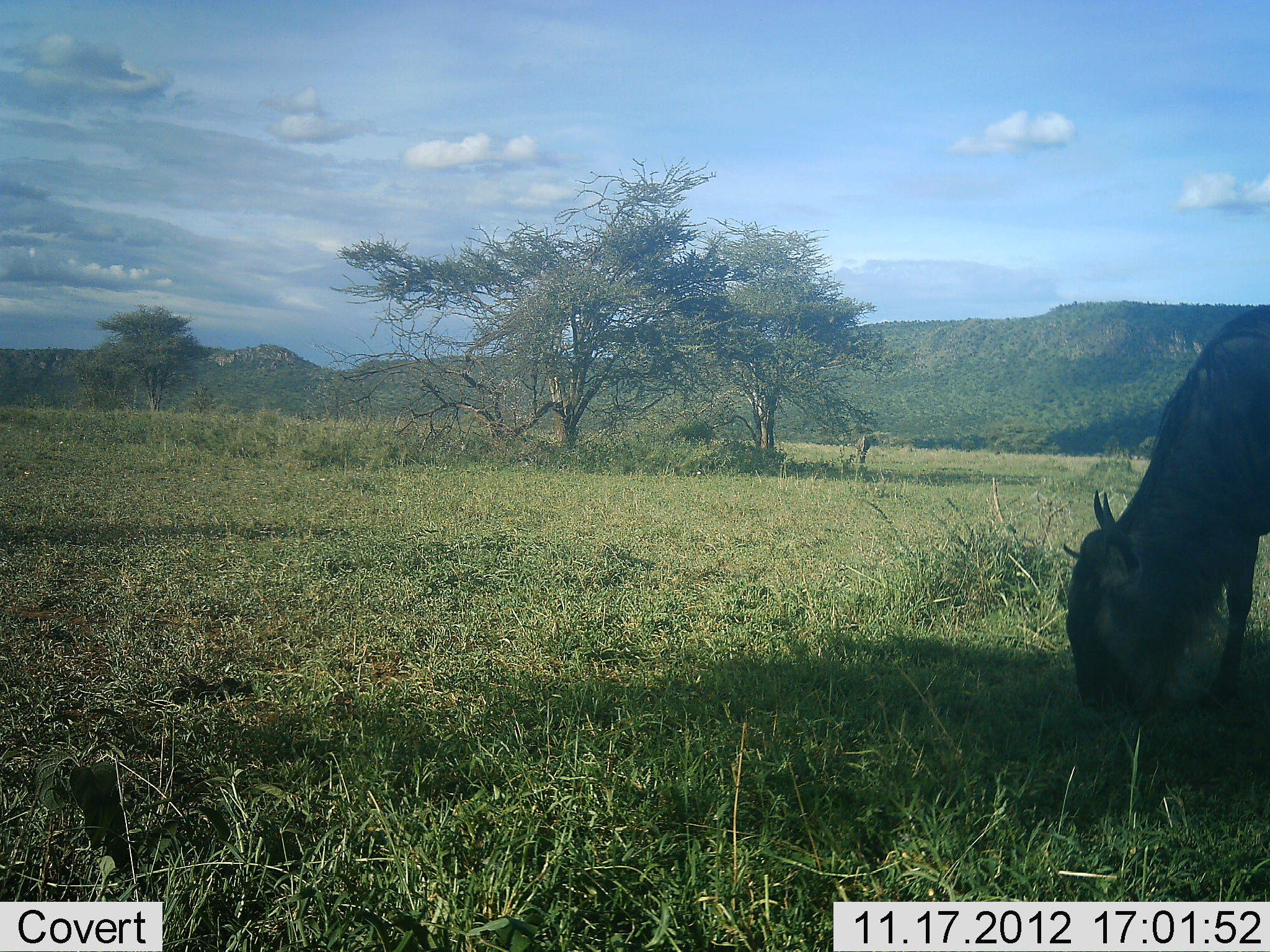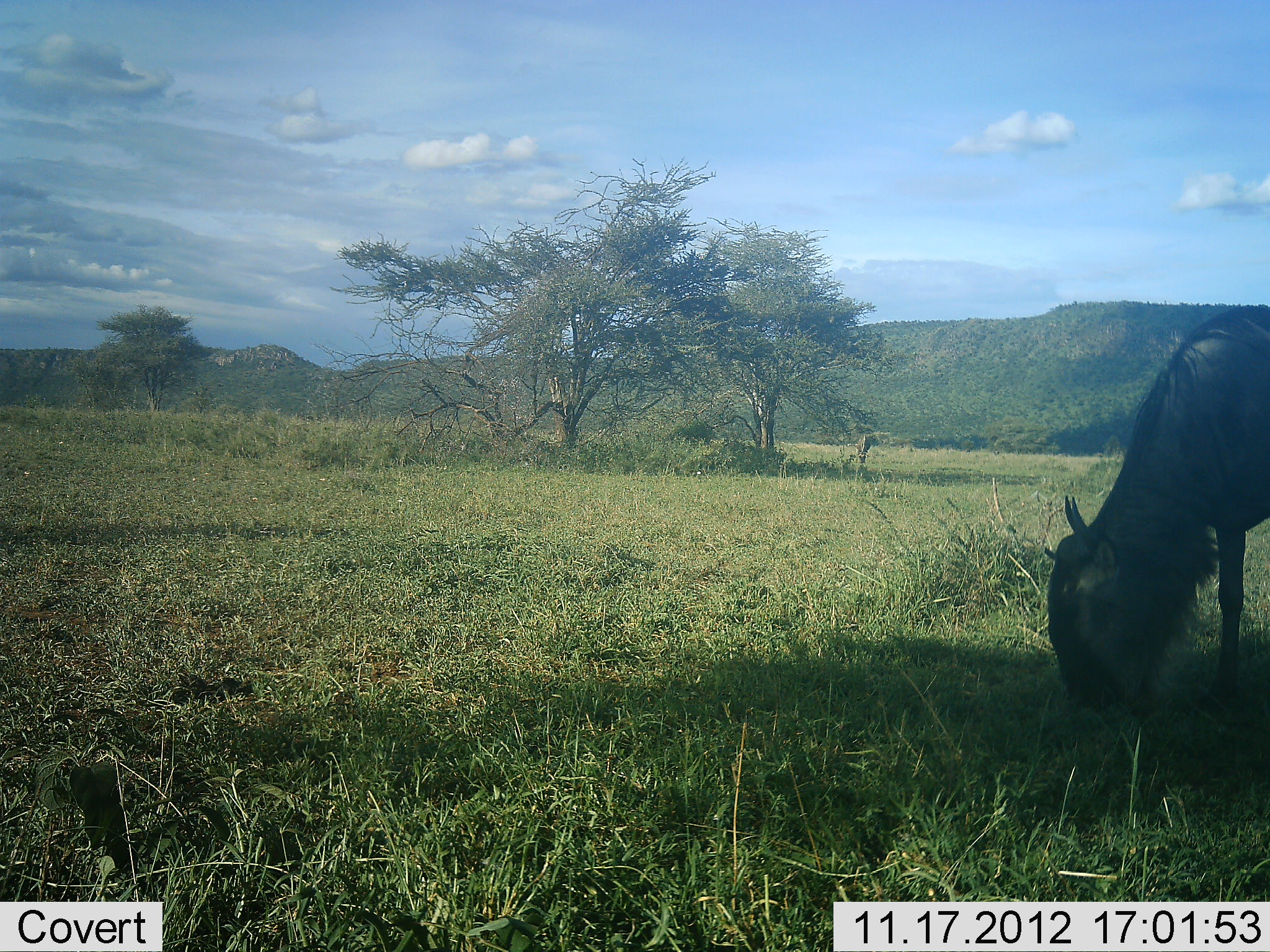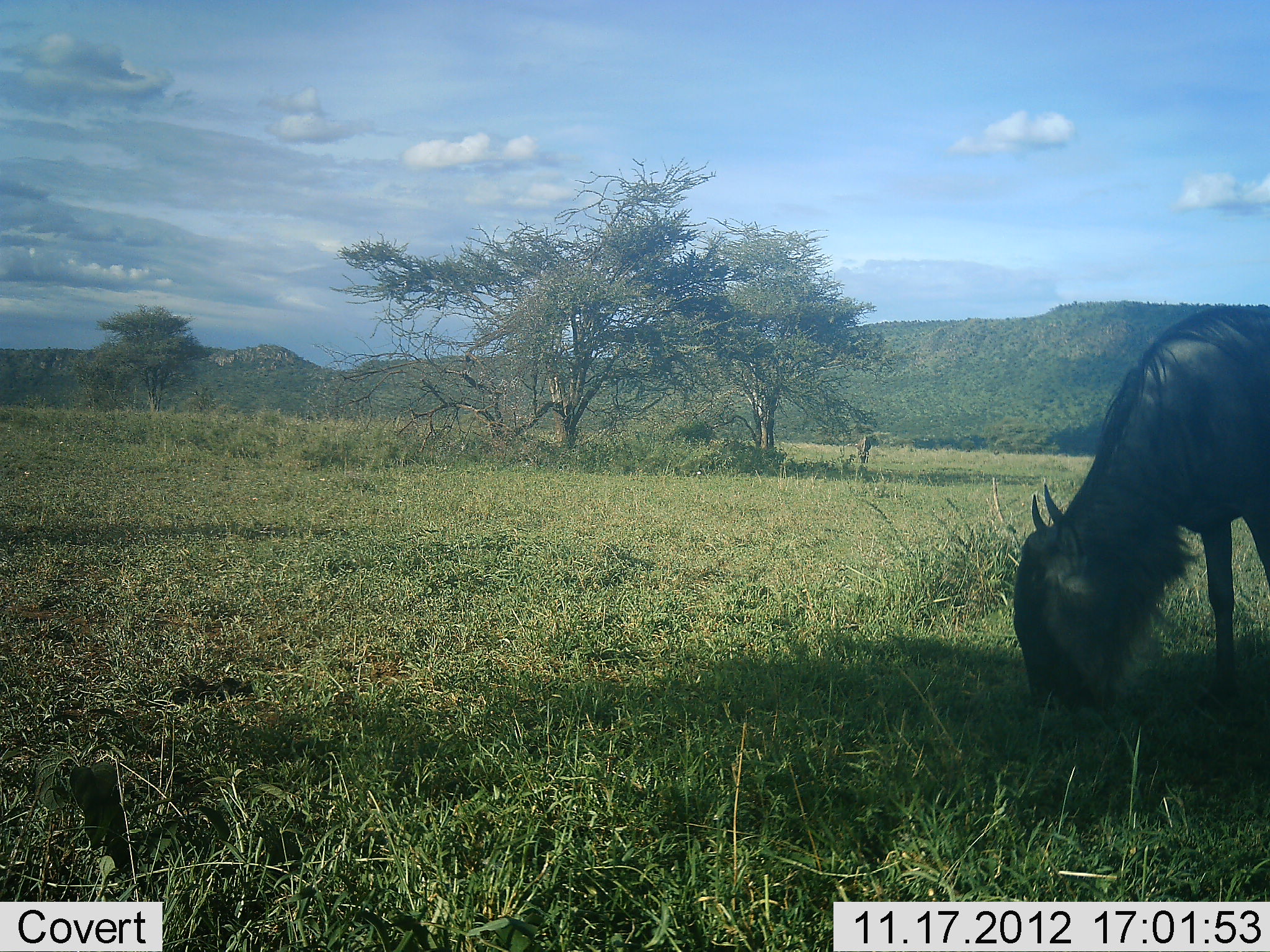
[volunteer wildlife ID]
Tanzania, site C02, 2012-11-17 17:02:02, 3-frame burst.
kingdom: Animalia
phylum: Chordata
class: Mammalia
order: Artiodactyla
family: Bovidae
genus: Connochaetes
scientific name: Connochaetes taurinus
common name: blue wildebeest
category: wildebeest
Wildebeest (blue wildebeest) (Connochaetes taurinus), count 1. Behavior (volunteer vote fractions): standing 20%, resting 0%, moving 0%, interacting 0%. Young present (vote fraction): 0%. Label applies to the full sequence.